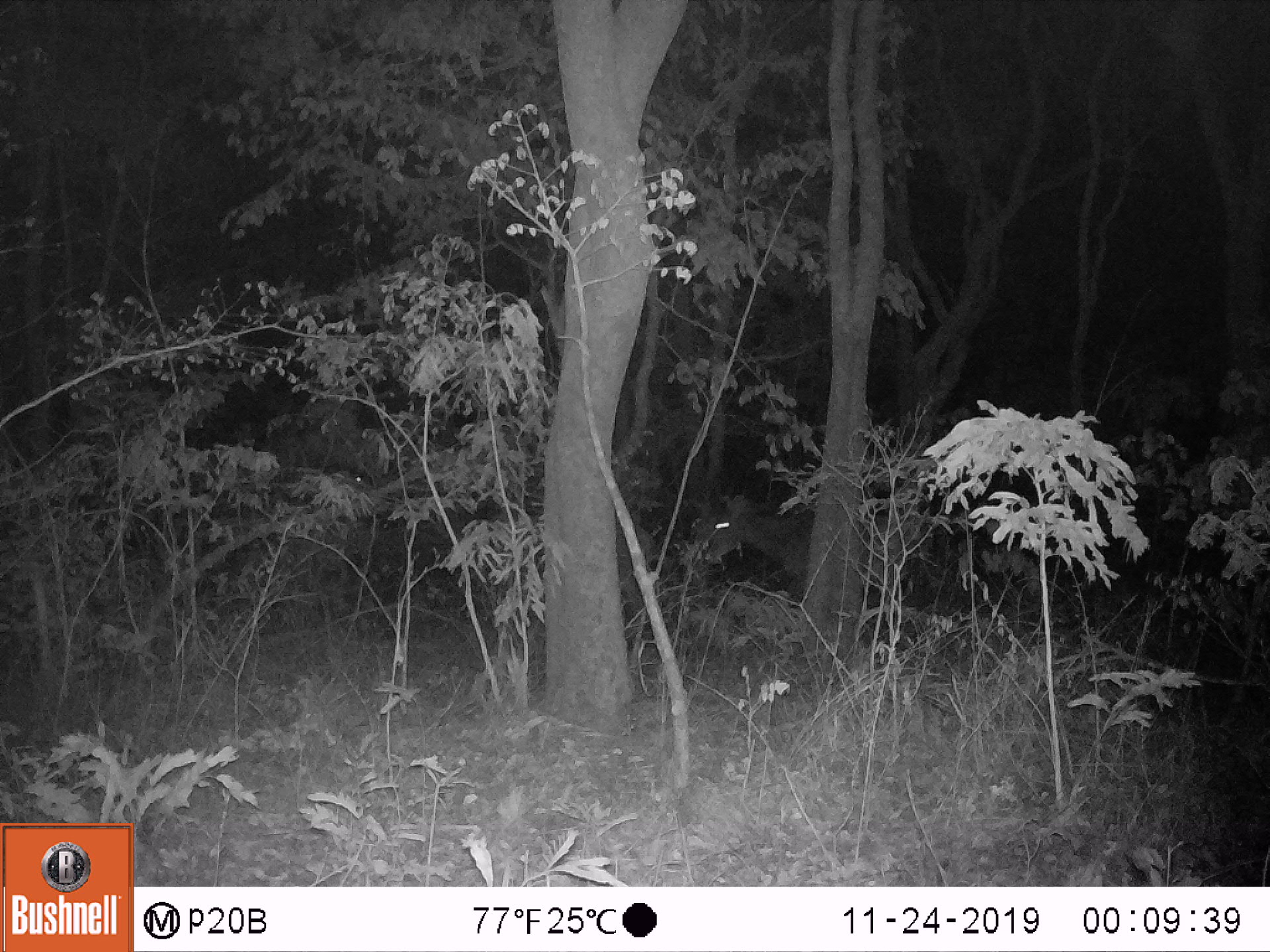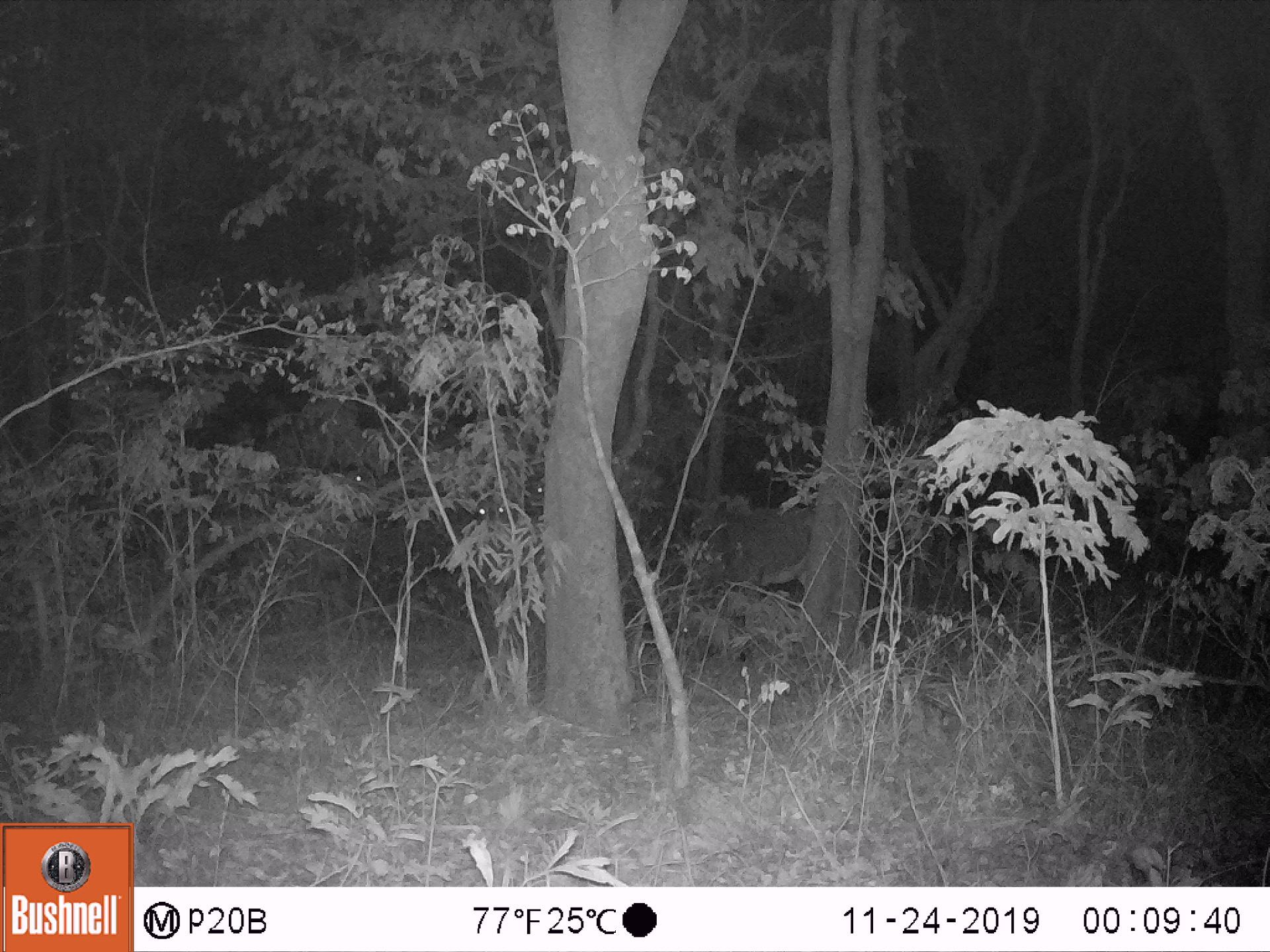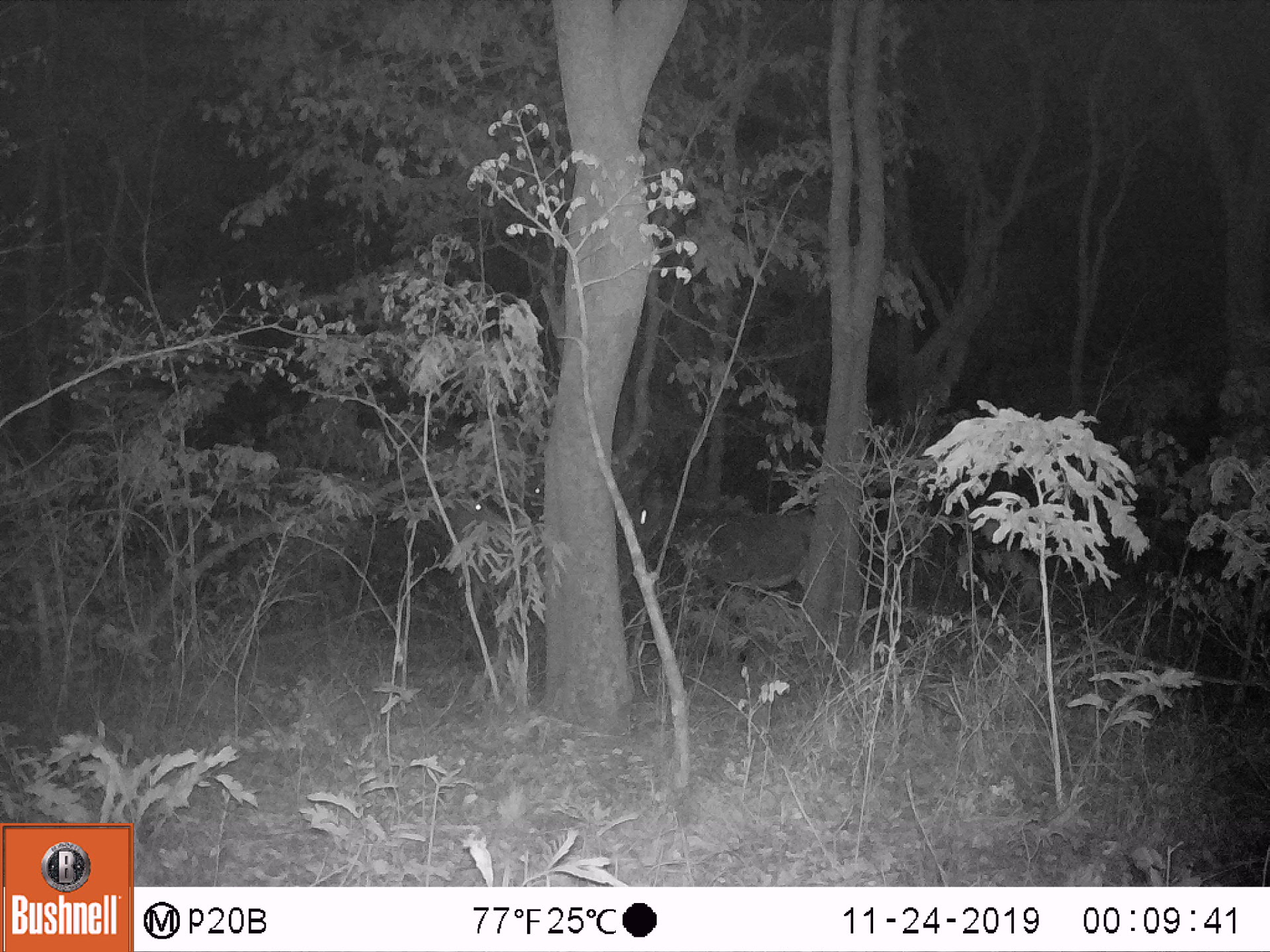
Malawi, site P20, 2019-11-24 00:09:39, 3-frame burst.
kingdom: Animalia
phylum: Chordata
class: Mammalia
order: Artiodactyla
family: Bovidae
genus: Hippotragus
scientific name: Hippotragus niger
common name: sable antelope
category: sable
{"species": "sable (sable antelope) (Hippotragus niger)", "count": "1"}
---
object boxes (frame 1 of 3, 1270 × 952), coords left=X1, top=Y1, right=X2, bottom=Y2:
sable: left=695, top=445, right=832, bottom=590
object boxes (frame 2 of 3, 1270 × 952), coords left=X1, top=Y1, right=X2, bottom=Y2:
sable: left=676, top=488, right=816, bottom=668; left=454, top=478, right=521, bottom=548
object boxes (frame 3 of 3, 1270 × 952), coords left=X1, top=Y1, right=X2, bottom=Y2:
sable: left=622, top=481, right=831, bottom=630; left=423, top=475, right=507, bottom=567